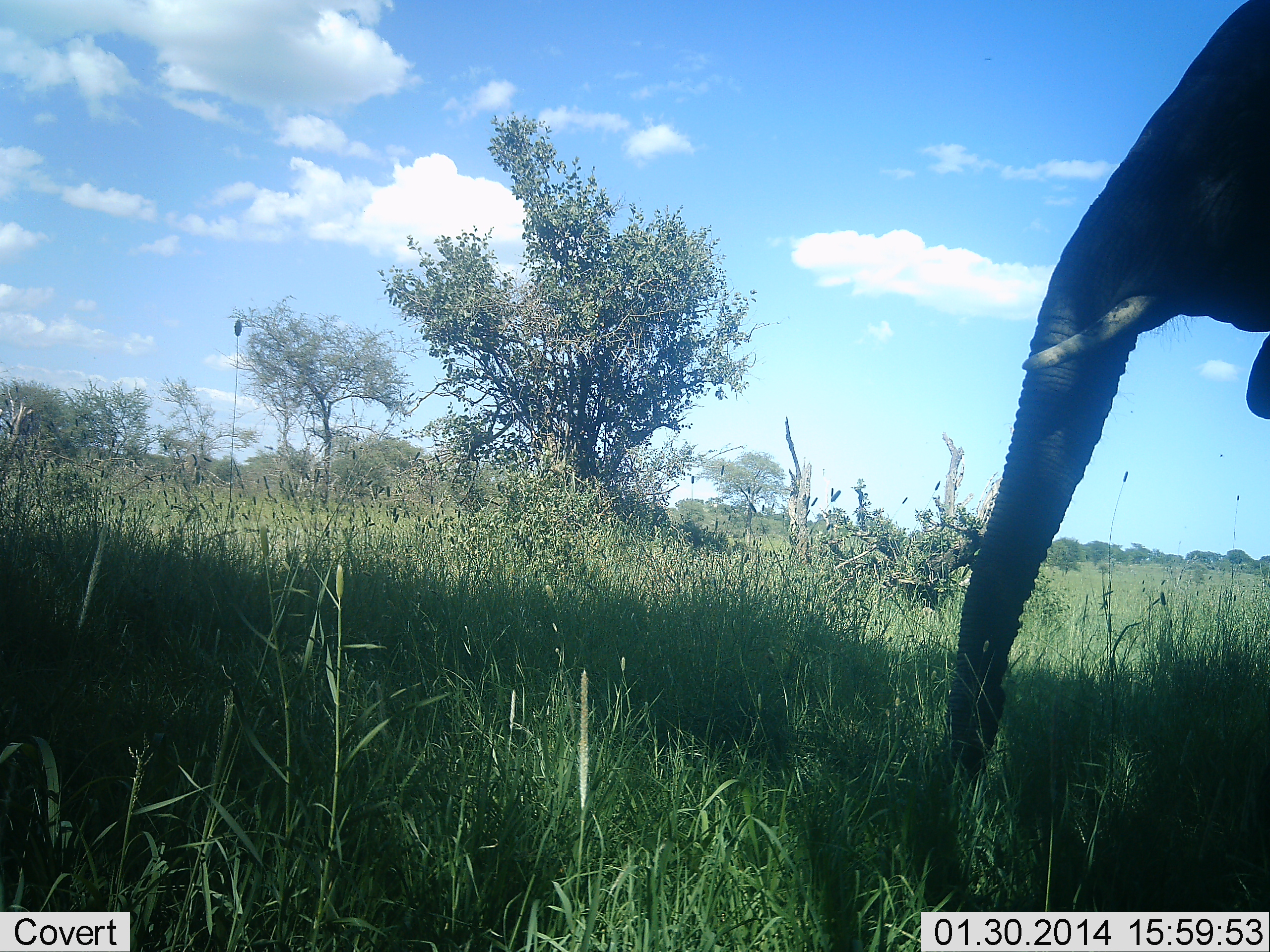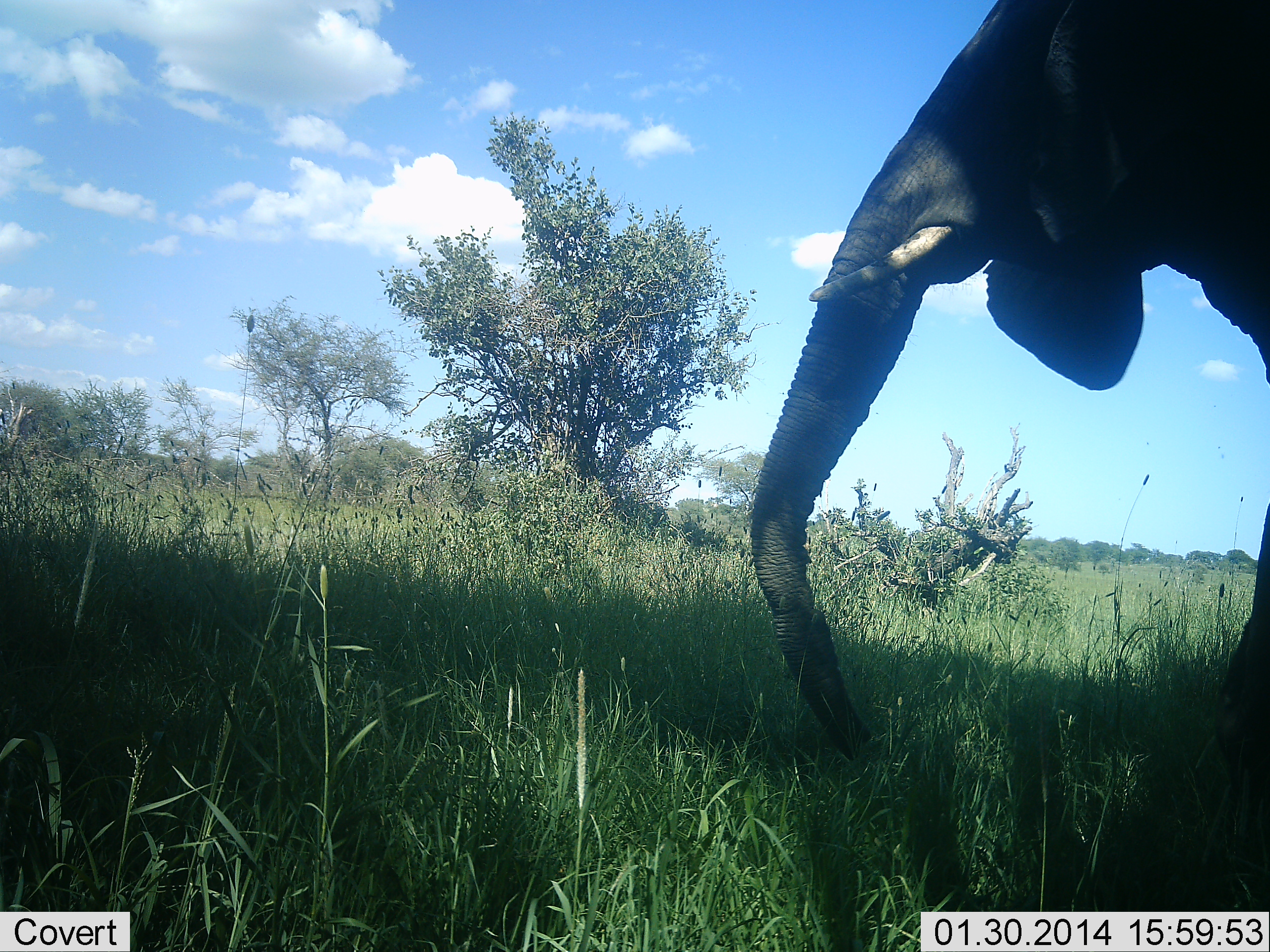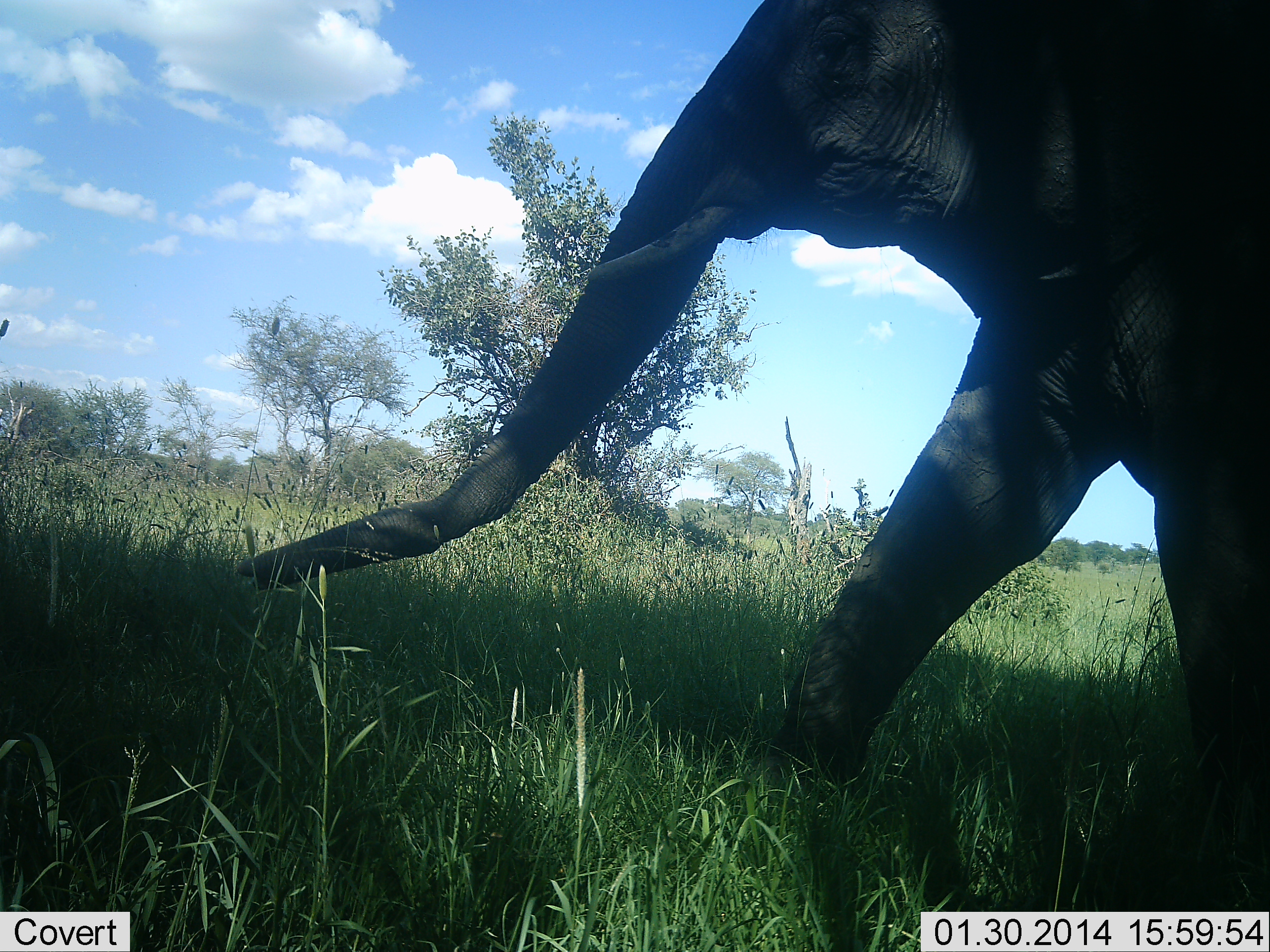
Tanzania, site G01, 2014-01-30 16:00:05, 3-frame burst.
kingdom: Animalia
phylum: Chordata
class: Mammalia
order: Proboscidea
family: Elephantidae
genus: Loxodonta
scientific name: Loxodonta africana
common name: african bush elephant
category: elephant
Elephant (african bush elephant) (Loxodonta africana), count 1. Behavior (volunteer vote fractions): standing 0%, resting 0%, moving 90%, interacting 0%. Young present (vote fraction): 0%. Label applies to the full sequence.